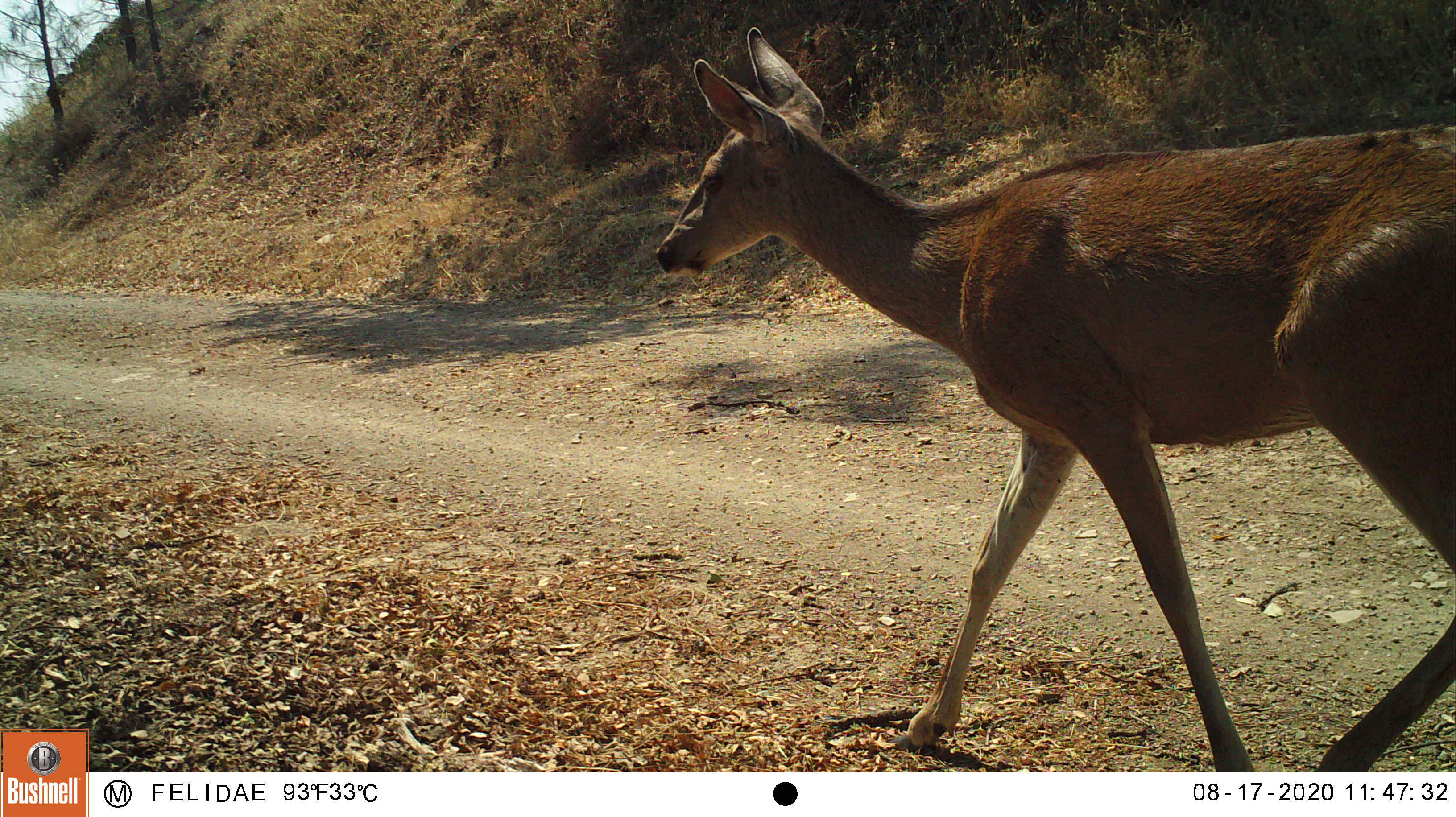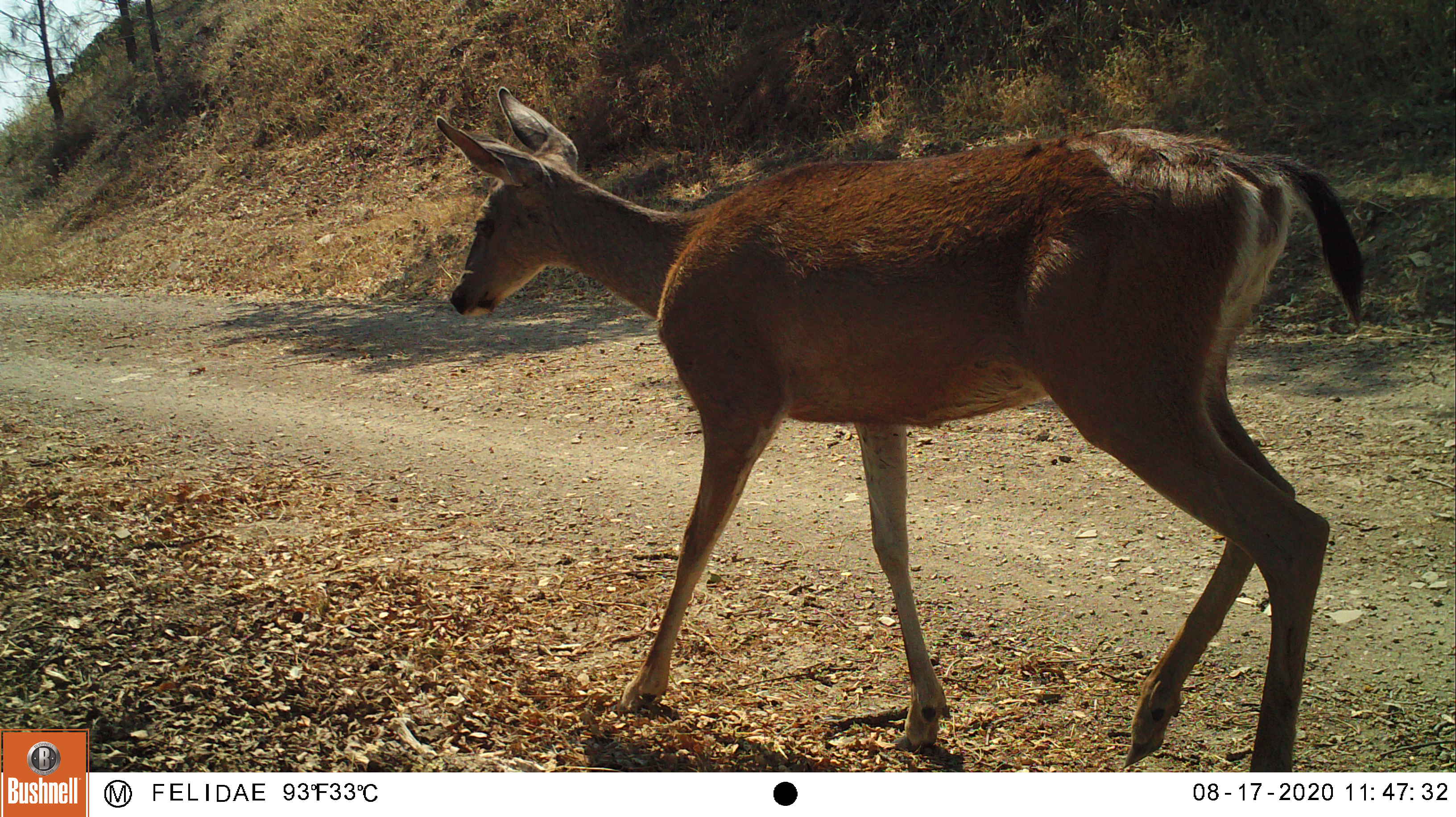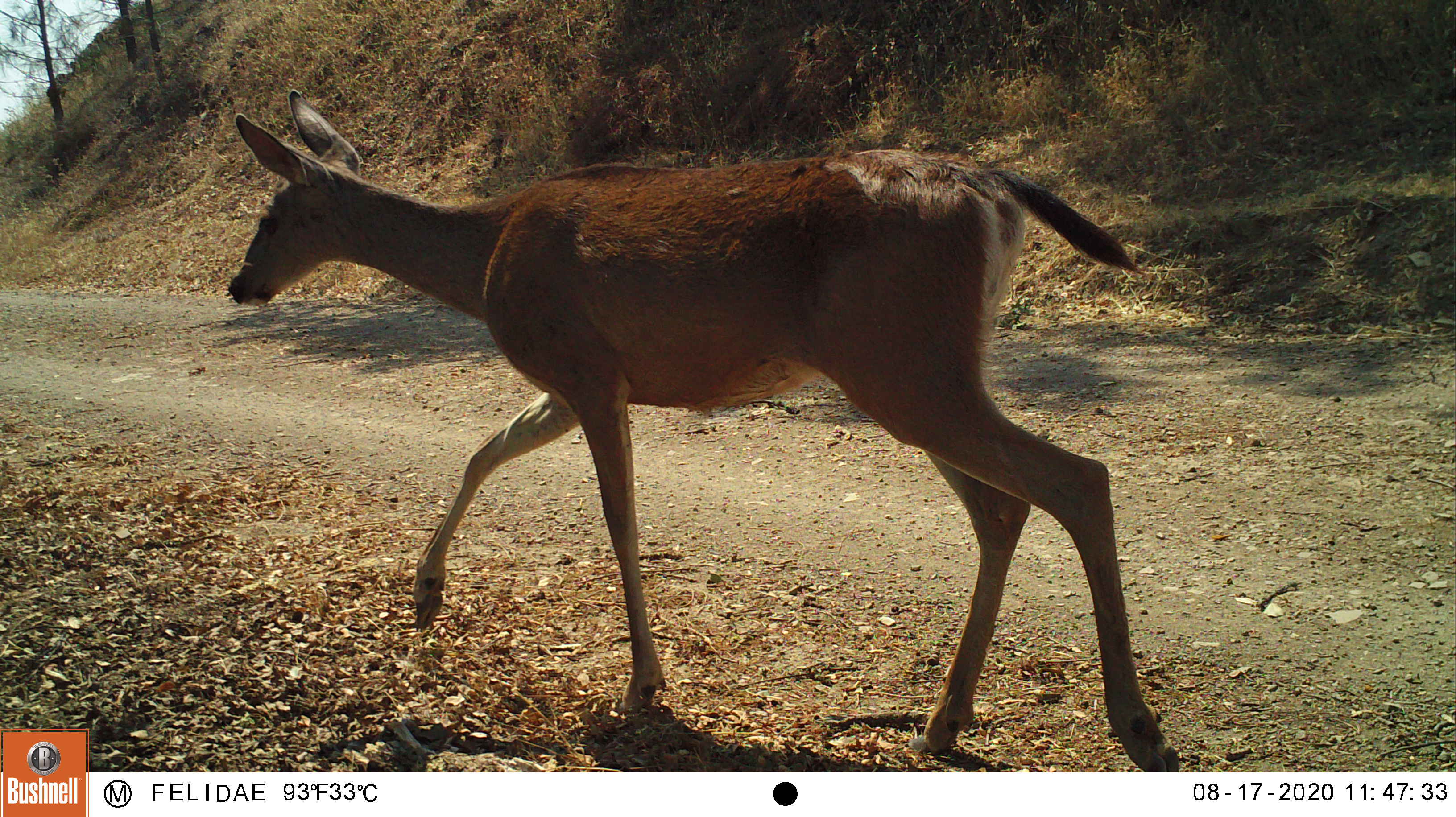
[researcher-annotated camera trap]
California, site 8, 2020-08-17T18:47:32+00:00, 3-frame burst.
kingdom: Animalia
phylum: Chordata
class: Mammalia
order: Artiodactyla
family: Cervidae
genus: Odocoileus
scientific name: Odocoileus hemionus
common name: mule deer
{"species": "mule deer (Odocoileus hemionus)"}